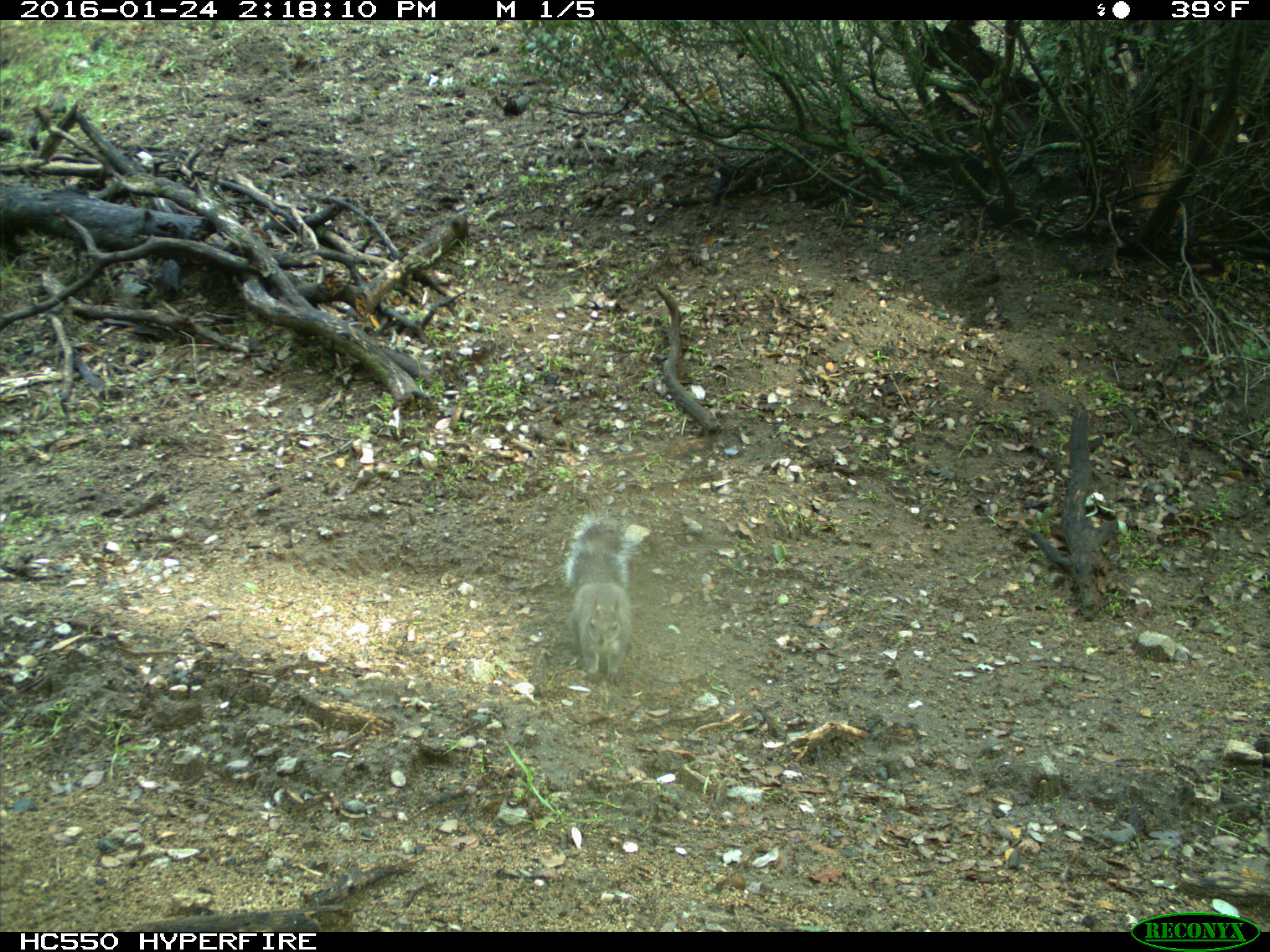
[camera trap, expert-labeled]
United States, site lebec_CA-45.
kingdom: Animalia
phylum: Chordata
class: Mammalia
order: Rodentia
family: Sciuridae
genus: Sciurus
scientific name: Sciurus carolinensis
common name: eastern gray squirrel